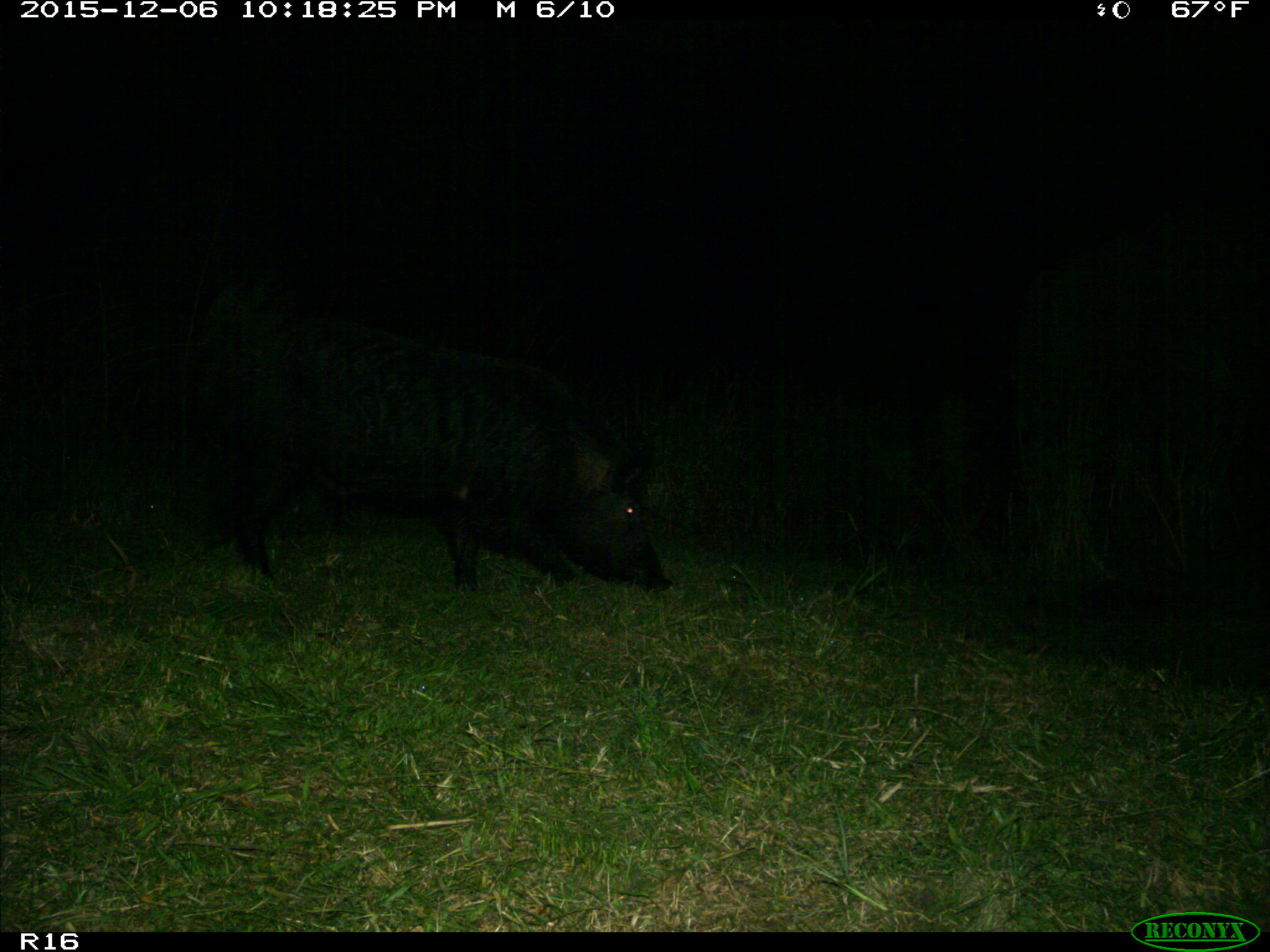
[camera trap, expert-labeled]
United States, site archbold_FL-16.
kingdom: Animalia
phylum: Chordata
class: Mammalia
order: Artiodactyla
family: Suidae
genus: Sus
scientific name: Sus scrofa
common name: wild boar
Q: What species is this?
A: Sus scrofa (wild boar).